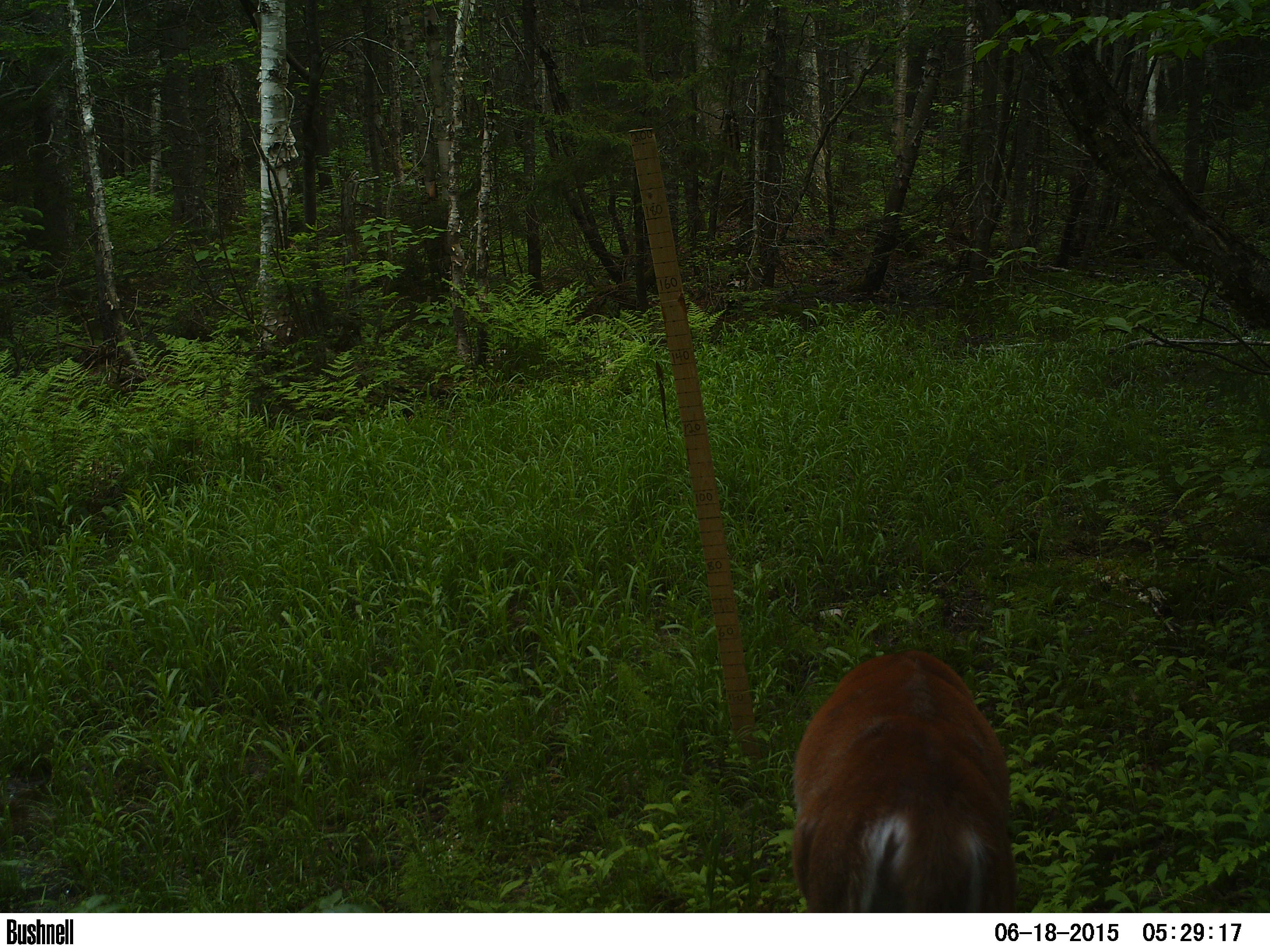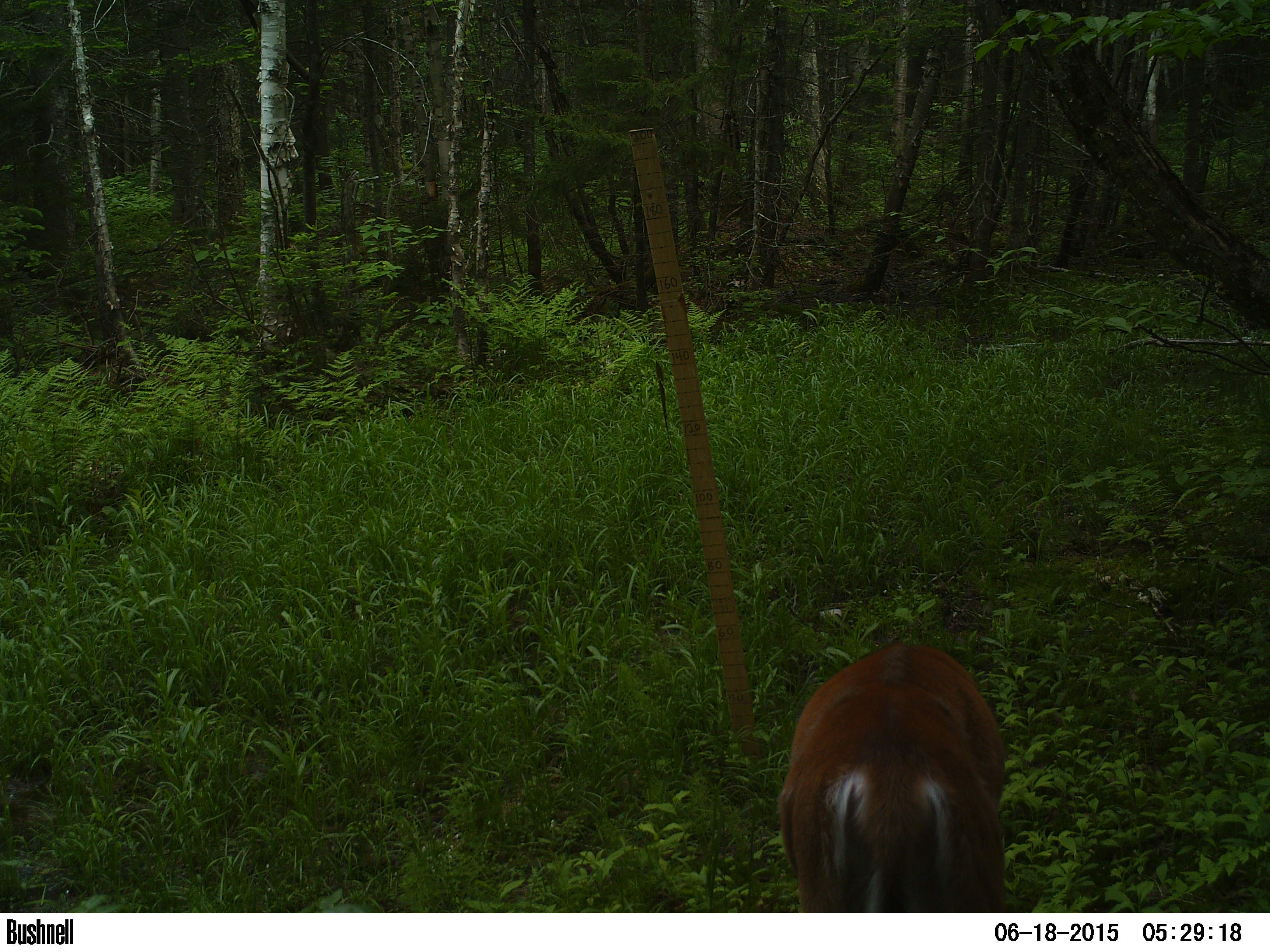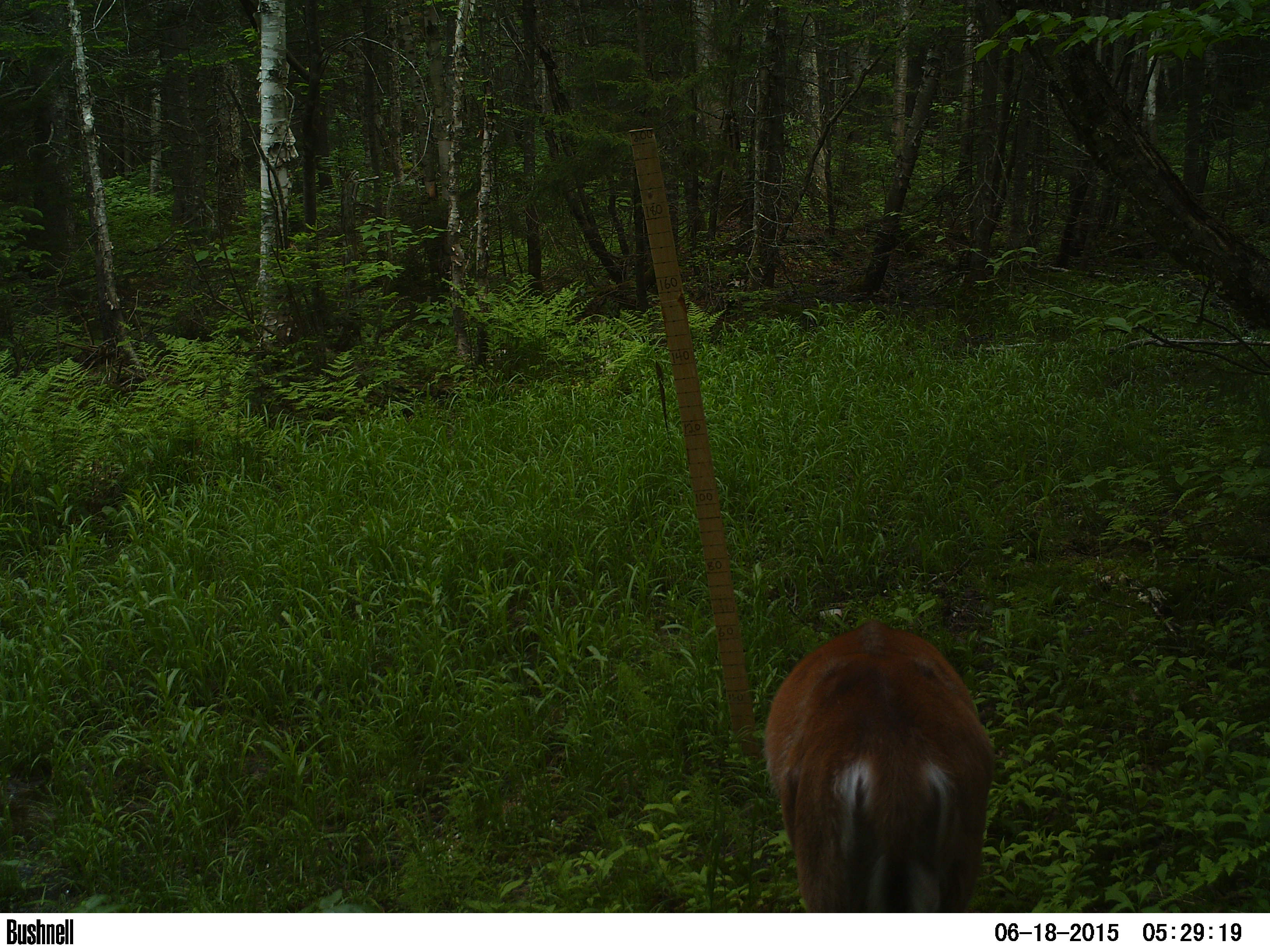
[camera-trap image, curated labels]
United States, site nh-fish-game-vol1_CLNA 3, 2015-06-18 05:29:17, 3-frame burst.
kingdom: Animalia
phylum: Chordata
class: Mammalia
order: Artiodactyla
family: Cervidae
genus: Odocoileus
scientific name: Odocoileus virginianus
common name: white-tailed deer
White-tailed deer (Odocoileus virginianus).